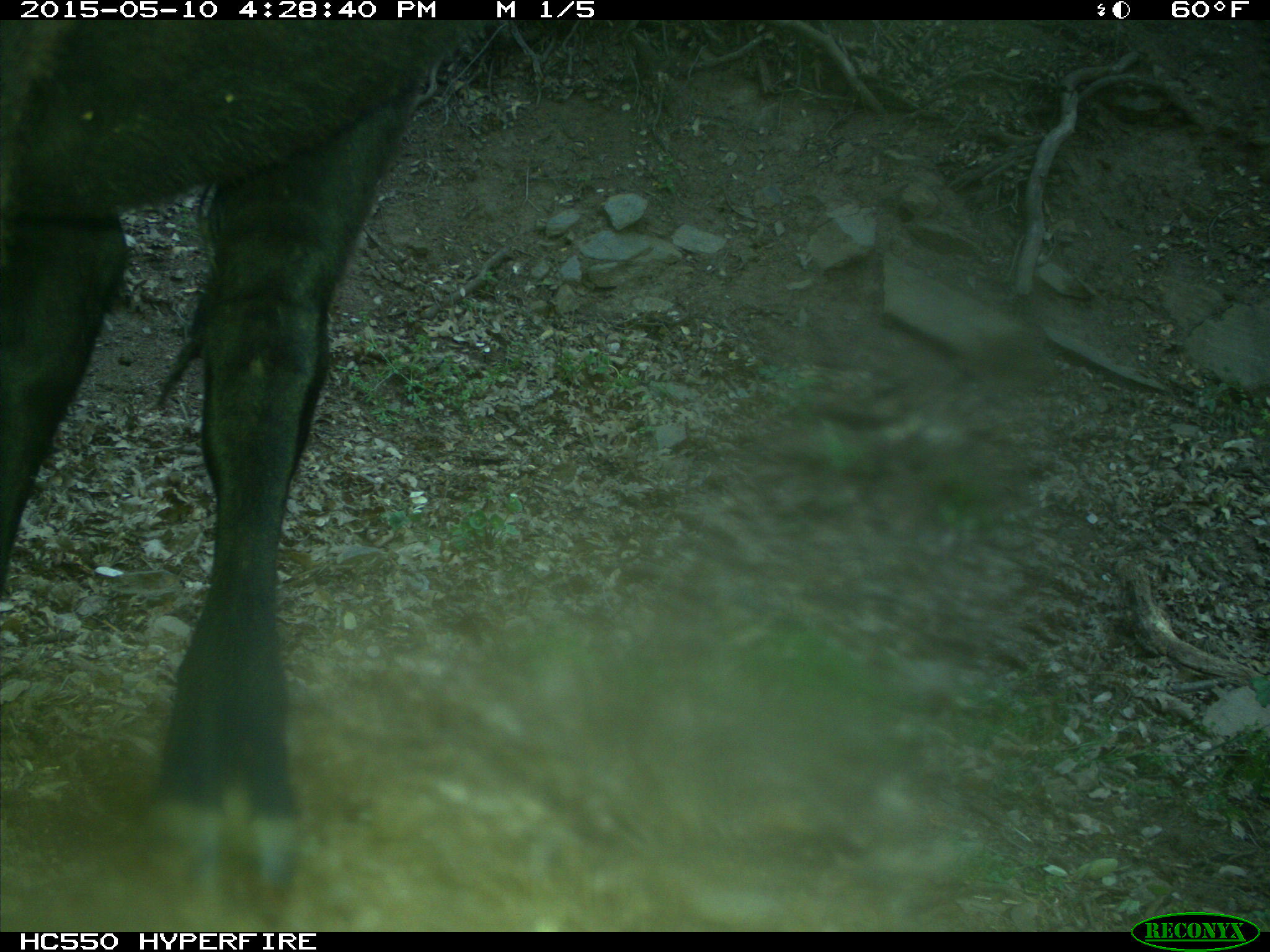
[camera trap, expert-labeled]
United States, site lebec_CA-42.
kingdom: Animalia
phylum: Chordata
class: Mammalia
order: Artiodactyla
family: Bovidae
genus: Bos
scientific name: Bos taurus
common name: domestic cow